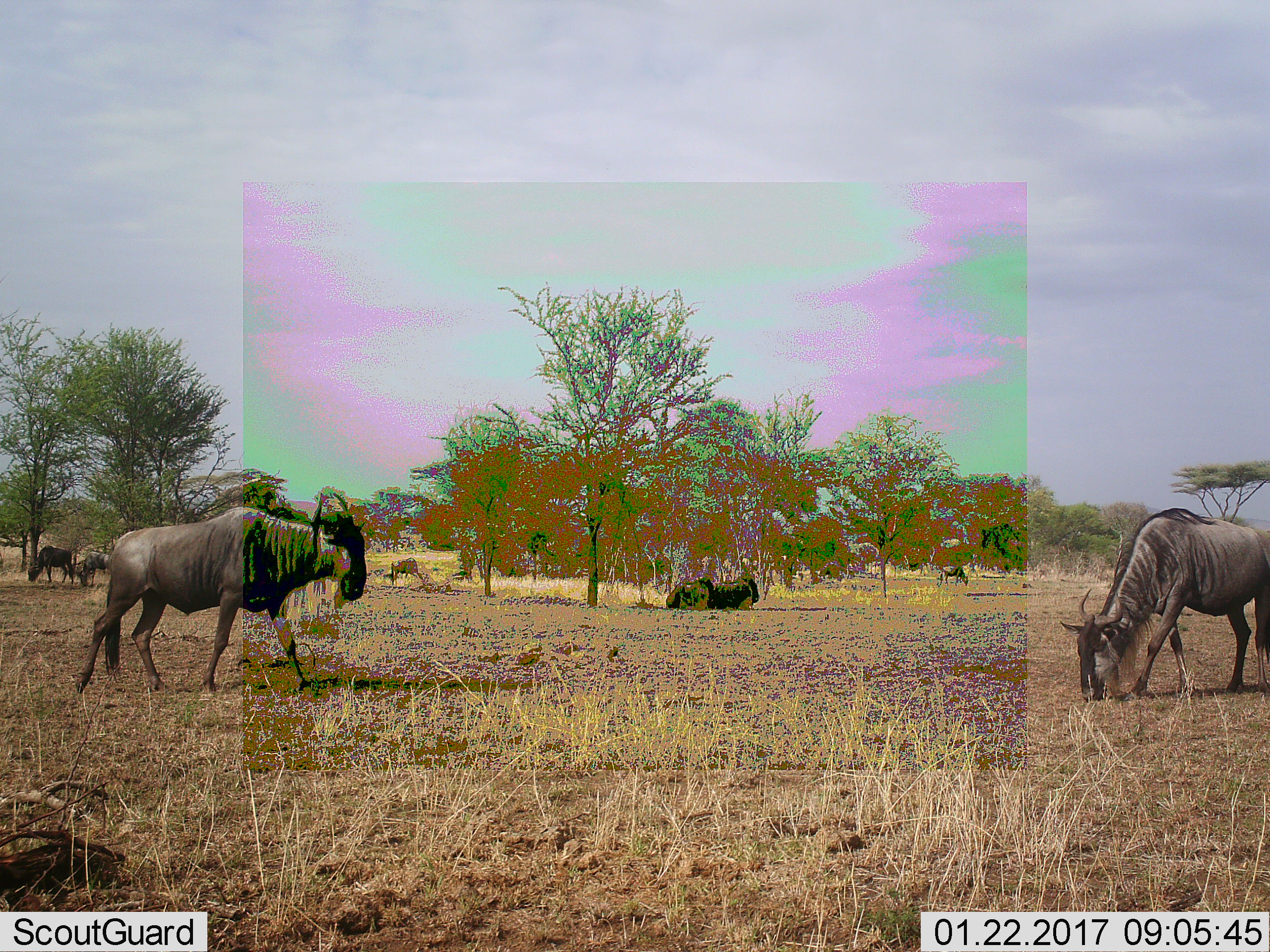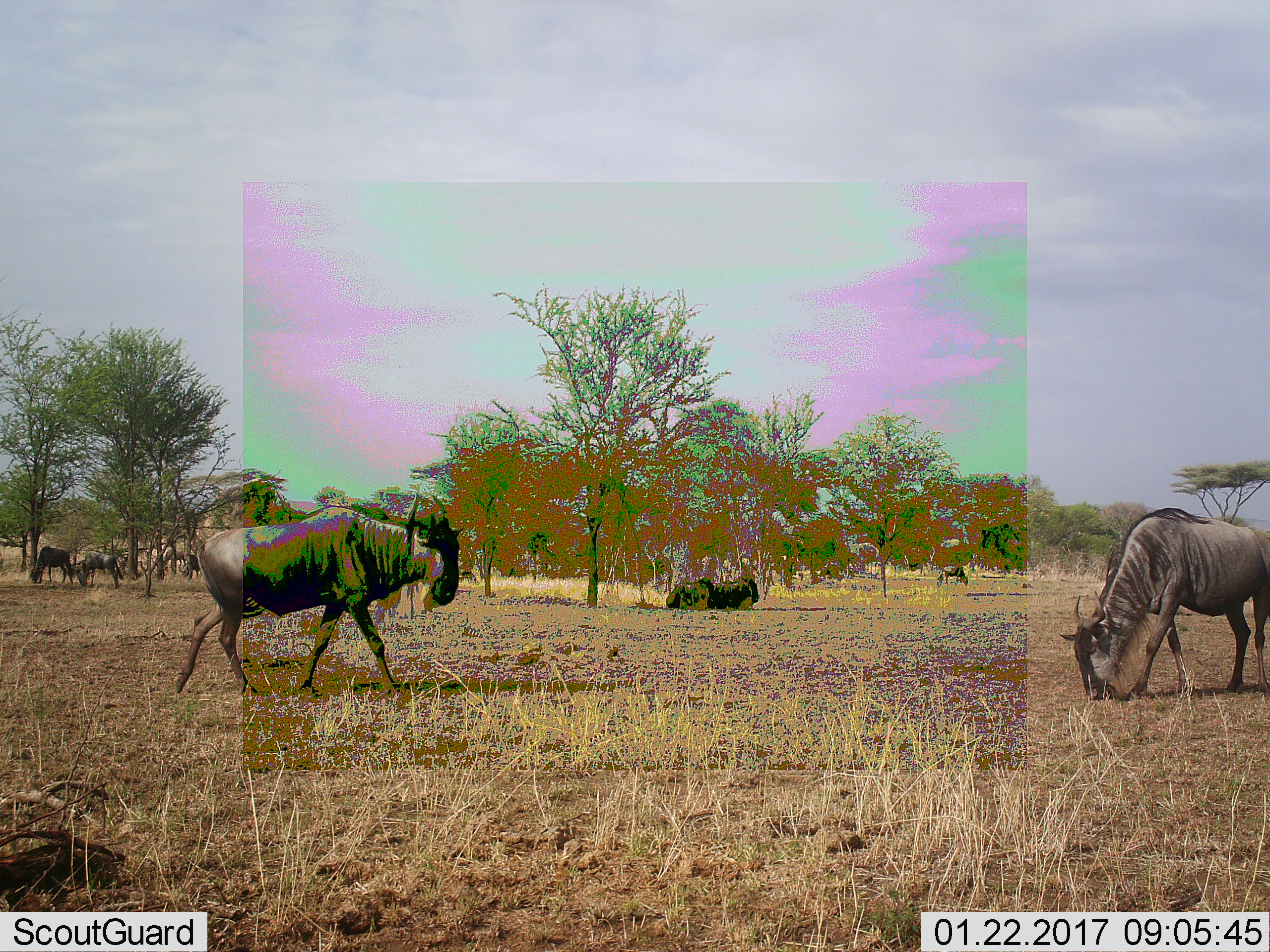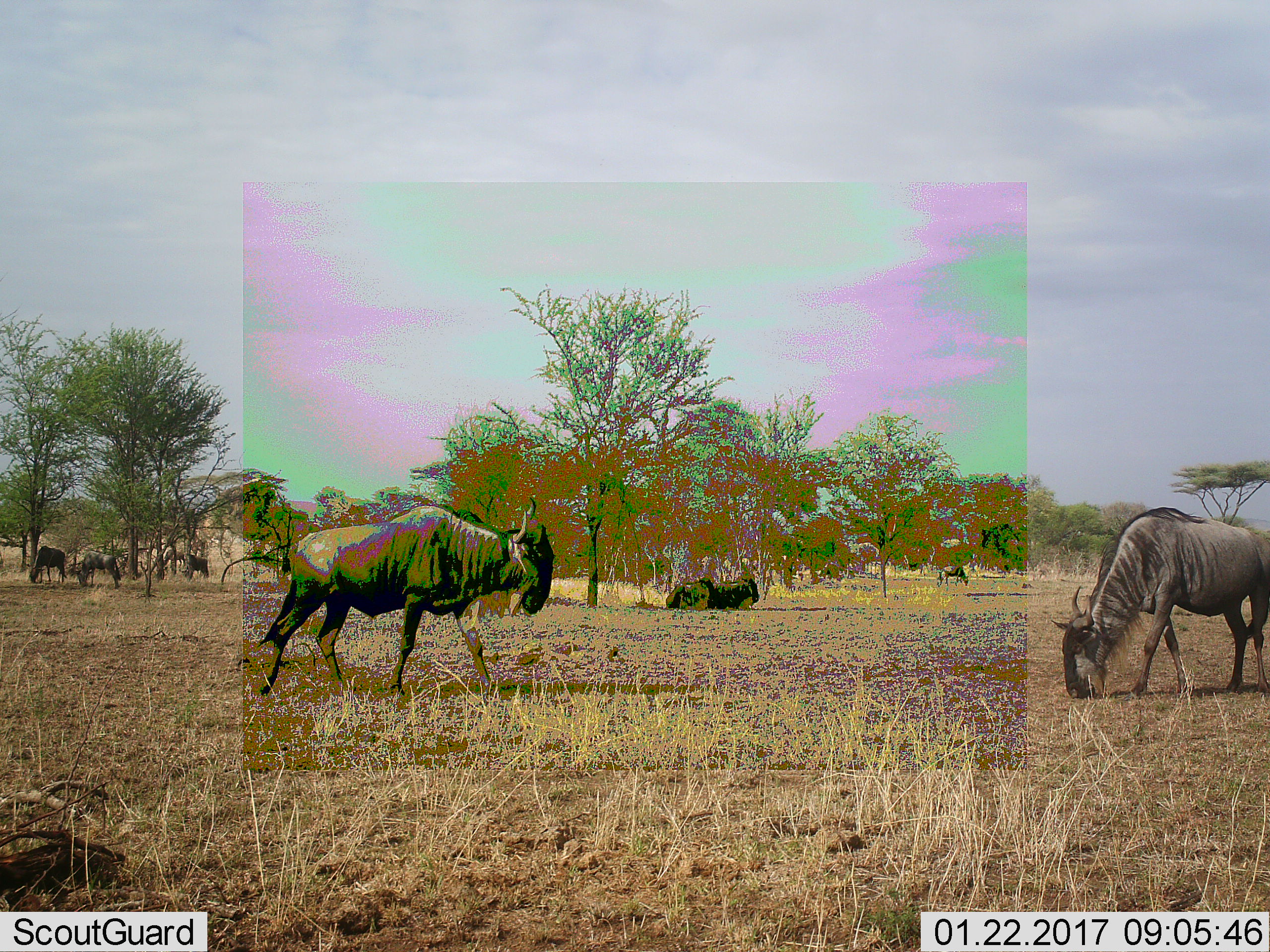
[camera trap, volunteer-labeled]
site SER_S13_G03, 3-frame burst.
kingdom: Animalia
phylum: Chordata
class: Mammalia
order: Artiodactyla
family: Bovidae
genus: Connochaetes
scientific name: Connochaetes taurinus taurinus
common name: blue wildebeest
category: wildebeestblue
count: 8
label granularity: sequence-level